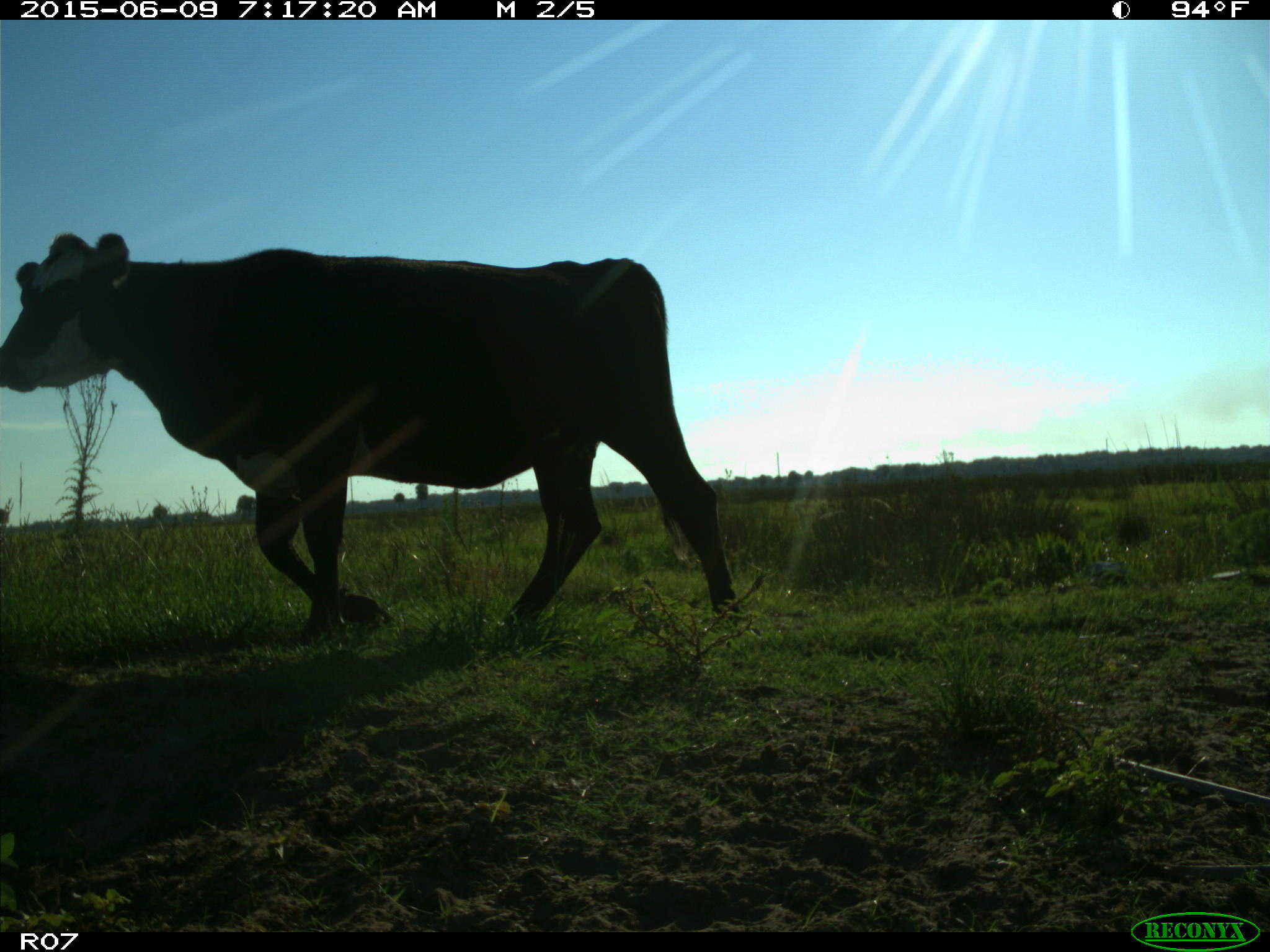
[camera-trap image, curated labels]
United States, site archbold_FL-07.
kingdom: Animalia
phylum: Chordata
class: Mammalia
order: Artiodactyla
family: Bovidae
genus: Bos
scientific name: Bos taurus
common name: domestic cow